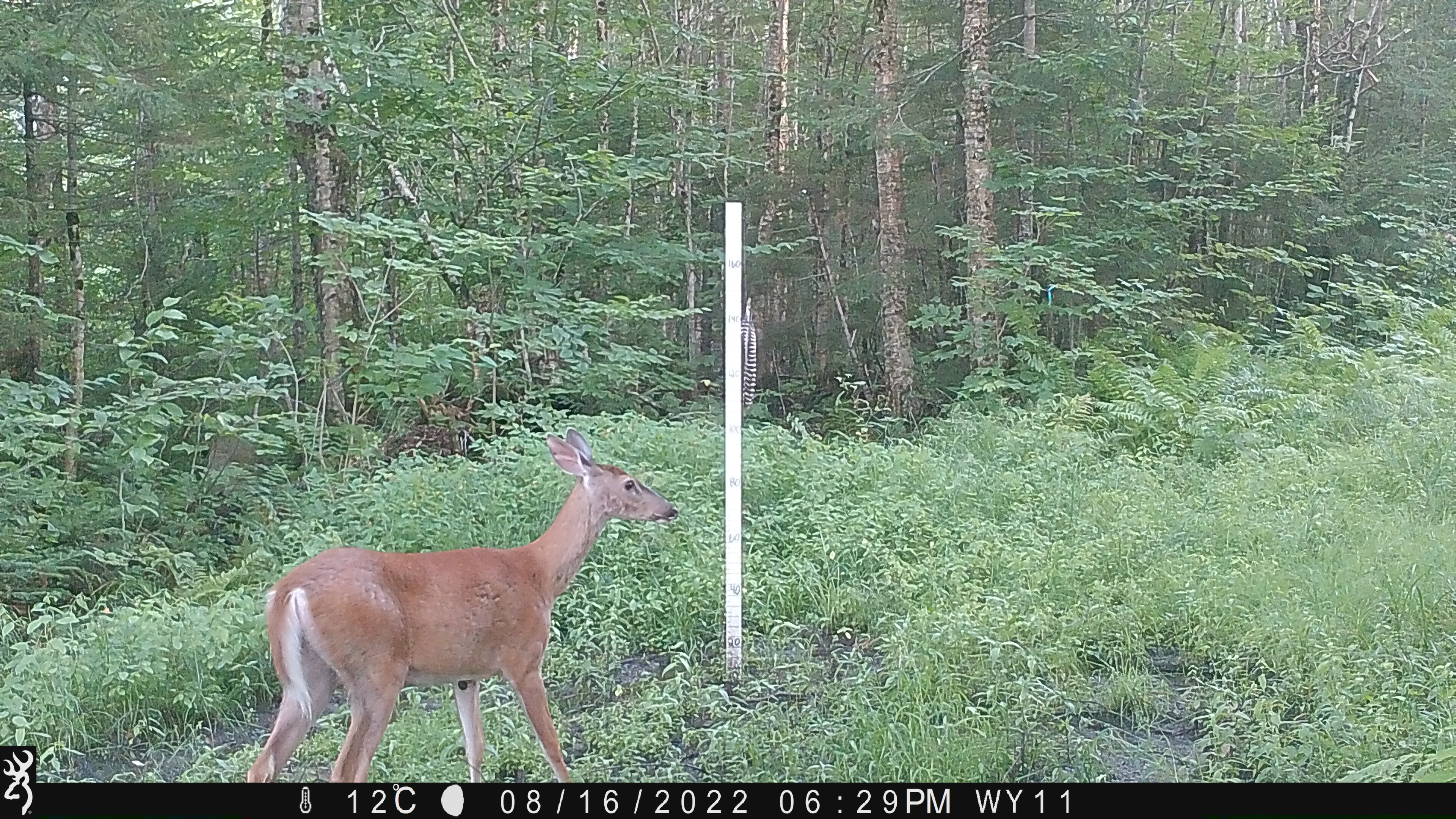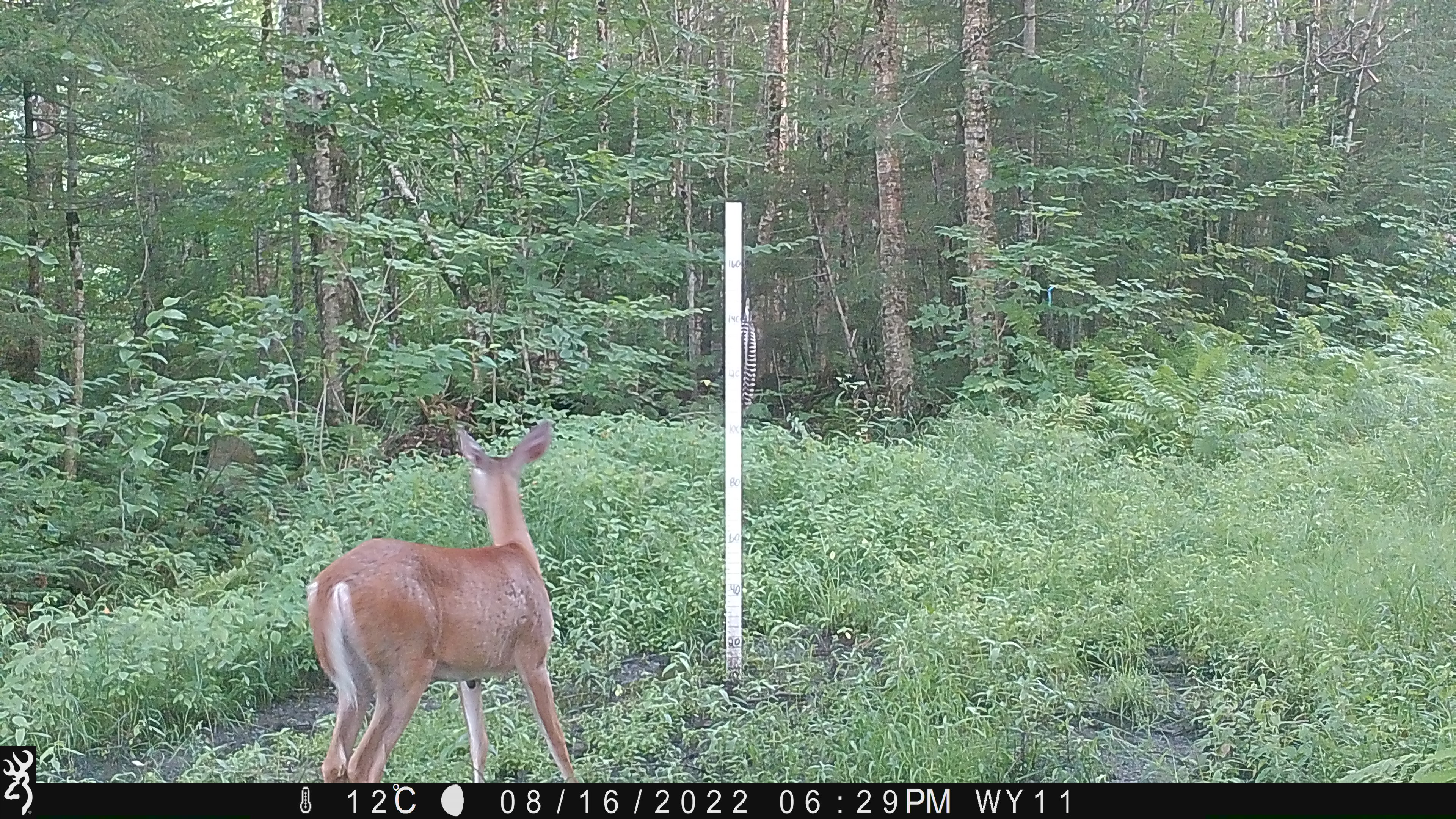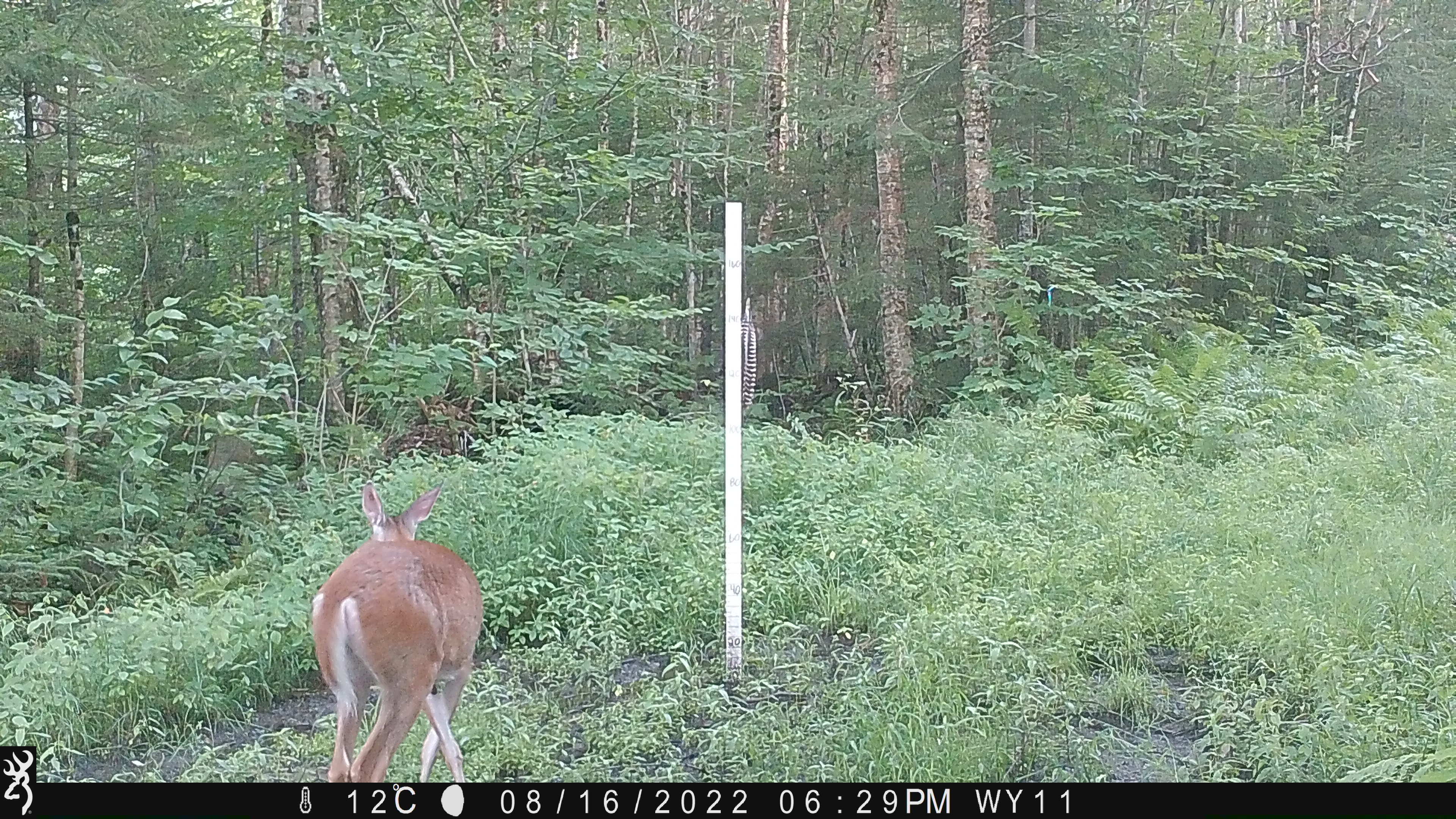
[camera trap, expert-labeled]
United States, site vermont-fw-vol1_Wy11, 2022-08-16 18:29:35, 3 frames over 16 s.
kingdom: Animalia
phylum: Chordata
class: Mammalia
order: Artiodactyla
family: Cervidae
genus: Odocoileus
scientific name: Odocoileus virginianus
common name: white-tailed deer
White-tailed deer (Odocoileus virginianus).